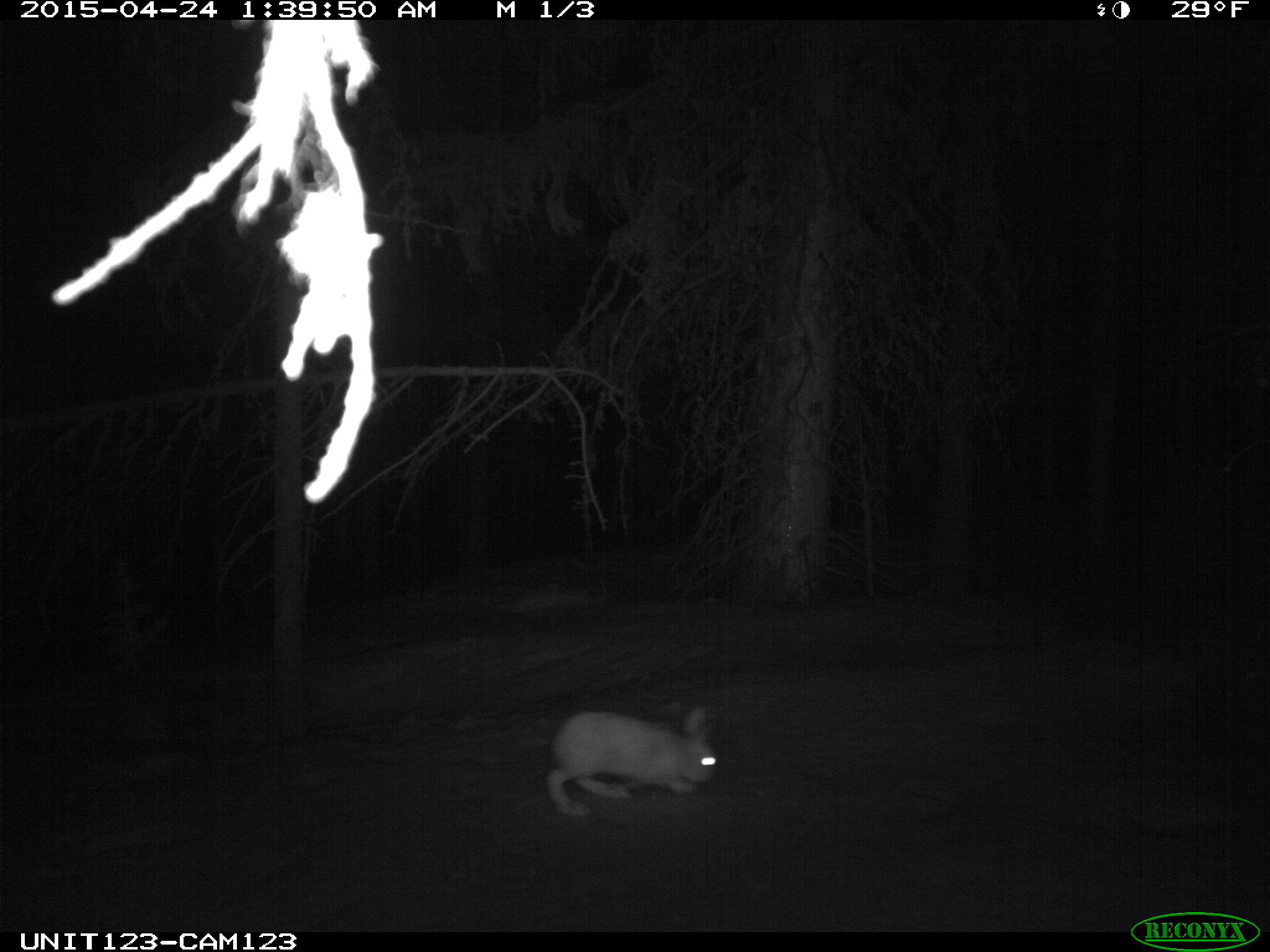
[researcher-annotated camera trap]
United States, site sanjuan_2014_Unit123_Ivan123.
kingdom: Animalia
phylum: Chordata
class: Mammalia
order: Lagomorpha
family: Leporidae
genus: Lepus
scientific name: Lepus americanus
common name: snowshoe hare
Lepus americanus (snowshoe hare).